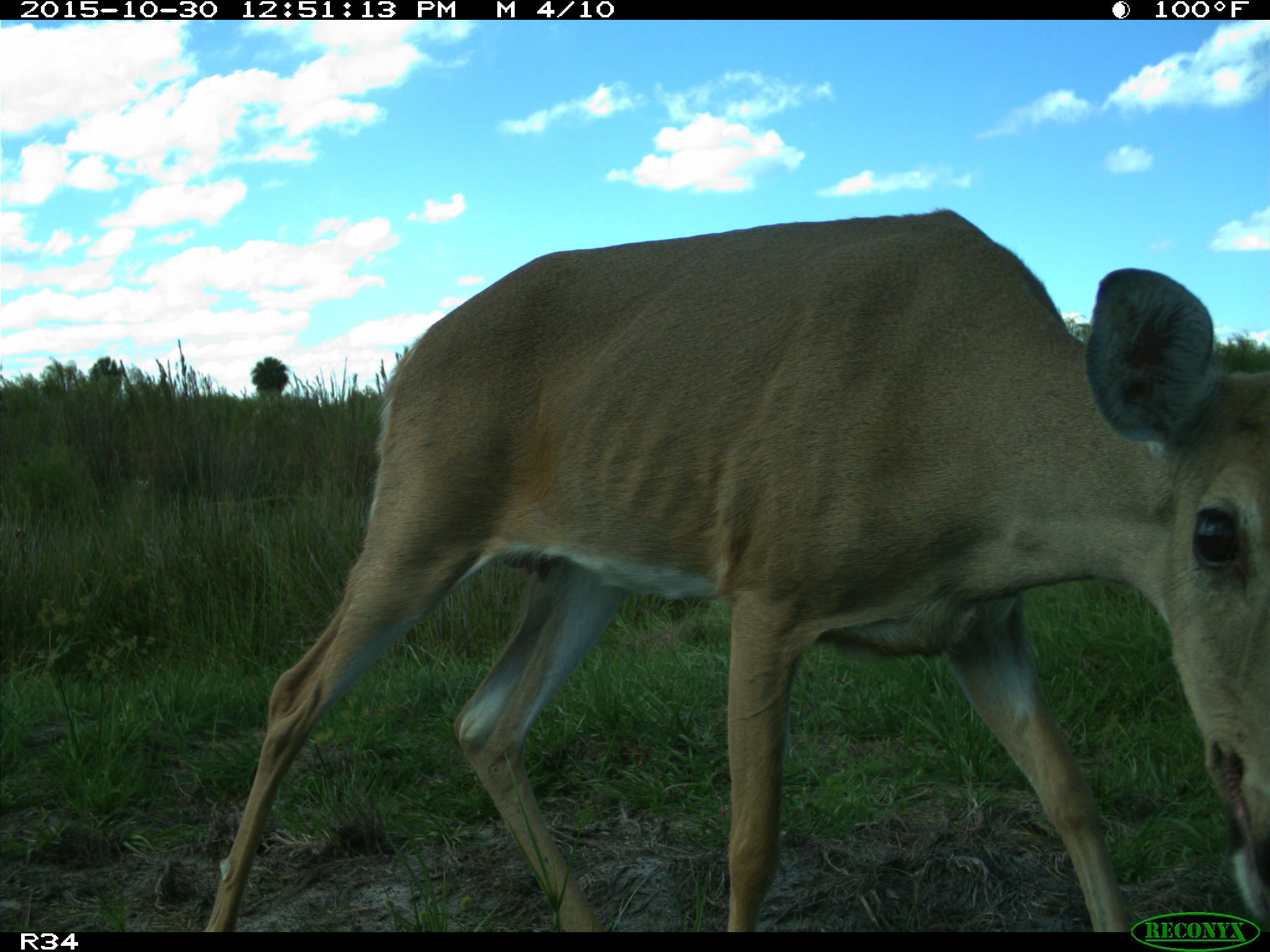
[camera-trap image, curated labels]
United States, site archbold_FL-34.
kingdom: Animalia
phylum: Chordata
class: Mammalia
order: Artiodactyla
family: Cervidae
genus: Odocoileus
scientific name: Odocoileus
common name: deer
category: unidentified deer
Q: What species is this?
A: Unidentified deer (deer) (Odocoileus).